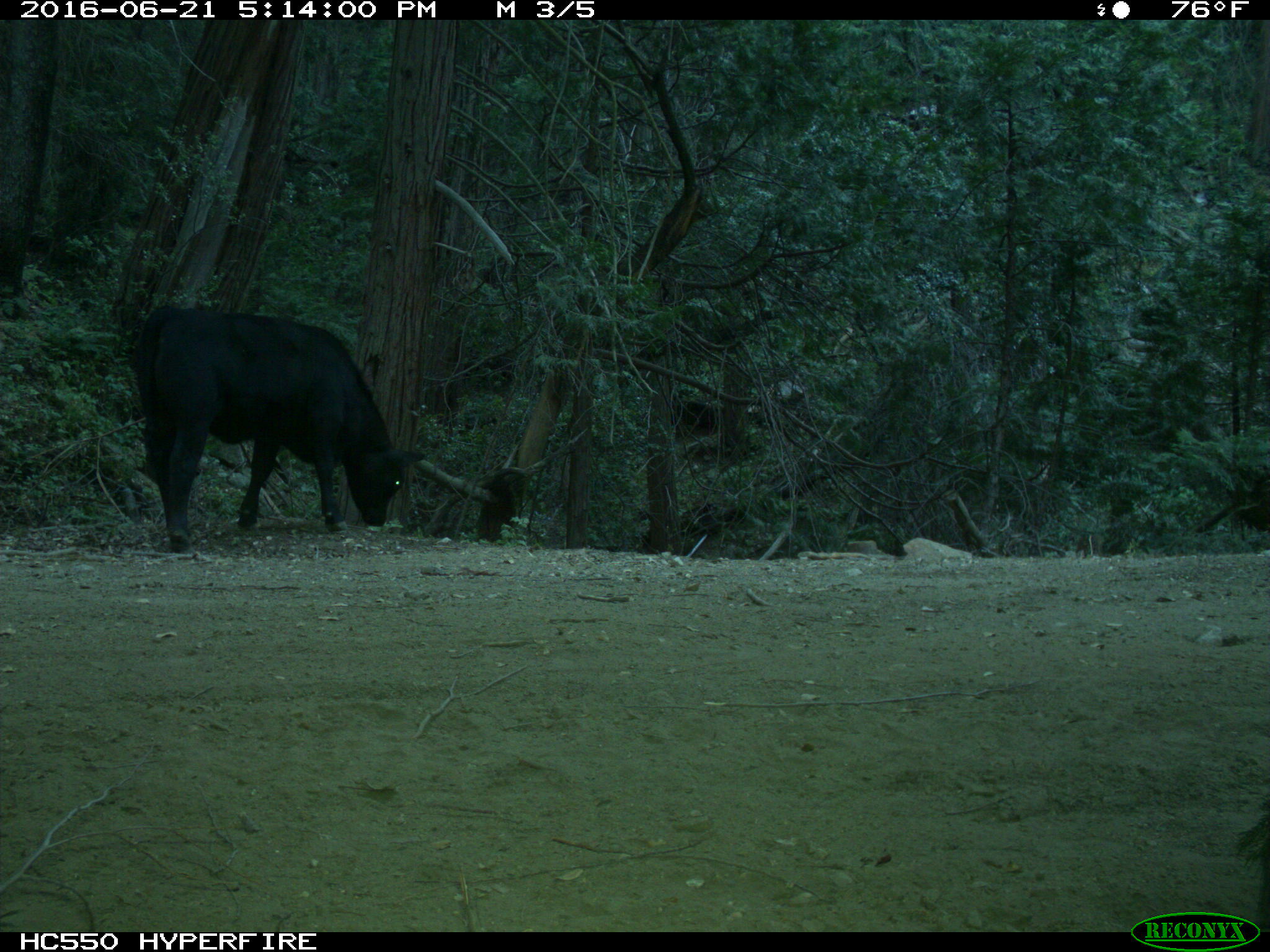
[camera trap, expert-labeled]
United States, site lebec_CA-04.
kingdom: Animalia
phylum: Chordata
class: Mammalia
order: Artiodactyla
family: Bovidae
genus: Bos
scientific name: Bos taurus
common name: domestic cow